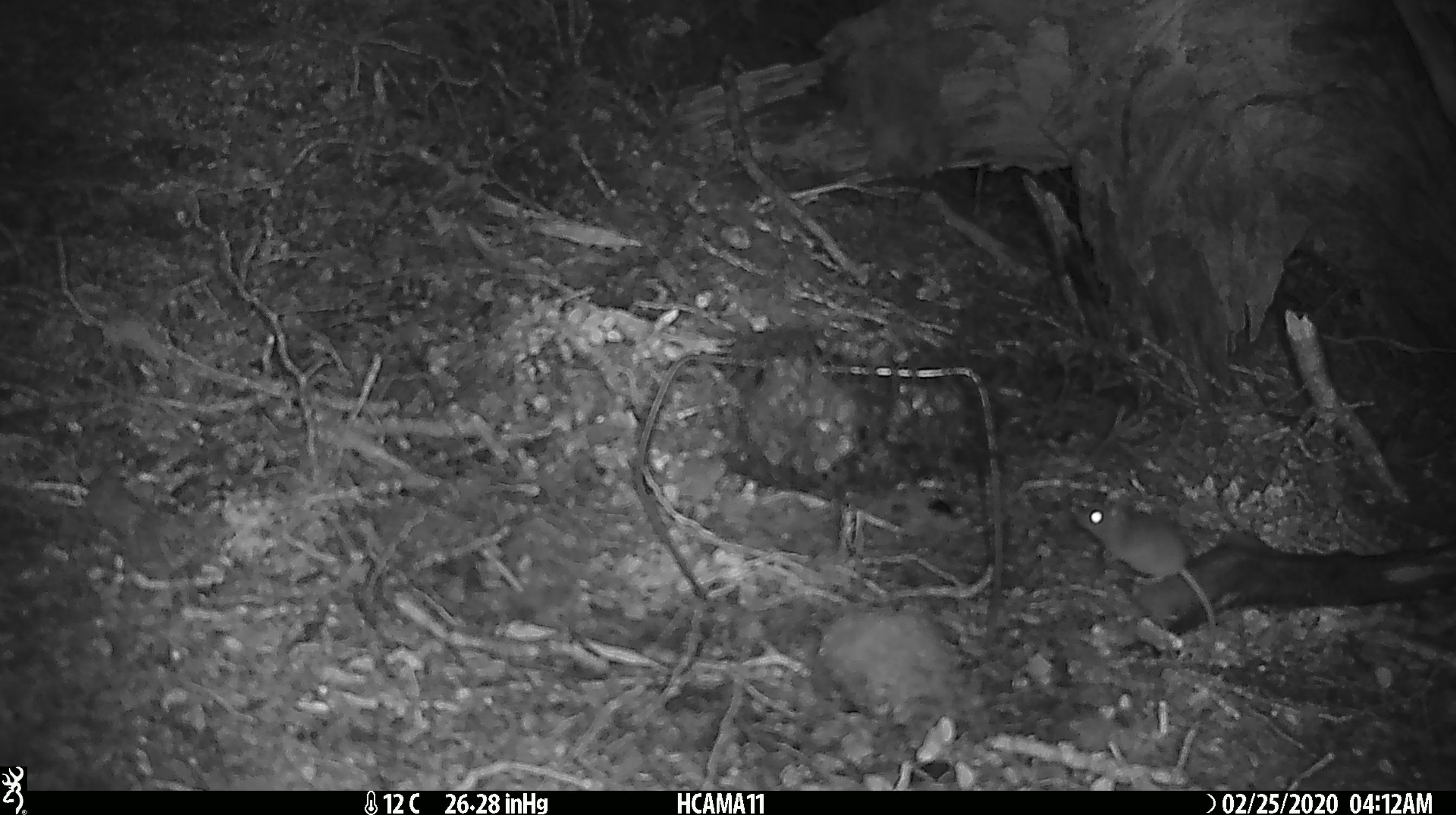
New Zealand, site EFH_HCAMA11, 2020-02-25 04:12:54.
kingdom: Animalia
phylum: Chordata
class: Mammalia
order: Rodentia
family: Muridae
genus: Mus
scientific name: Mus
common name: mouse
Mouse (Mus).